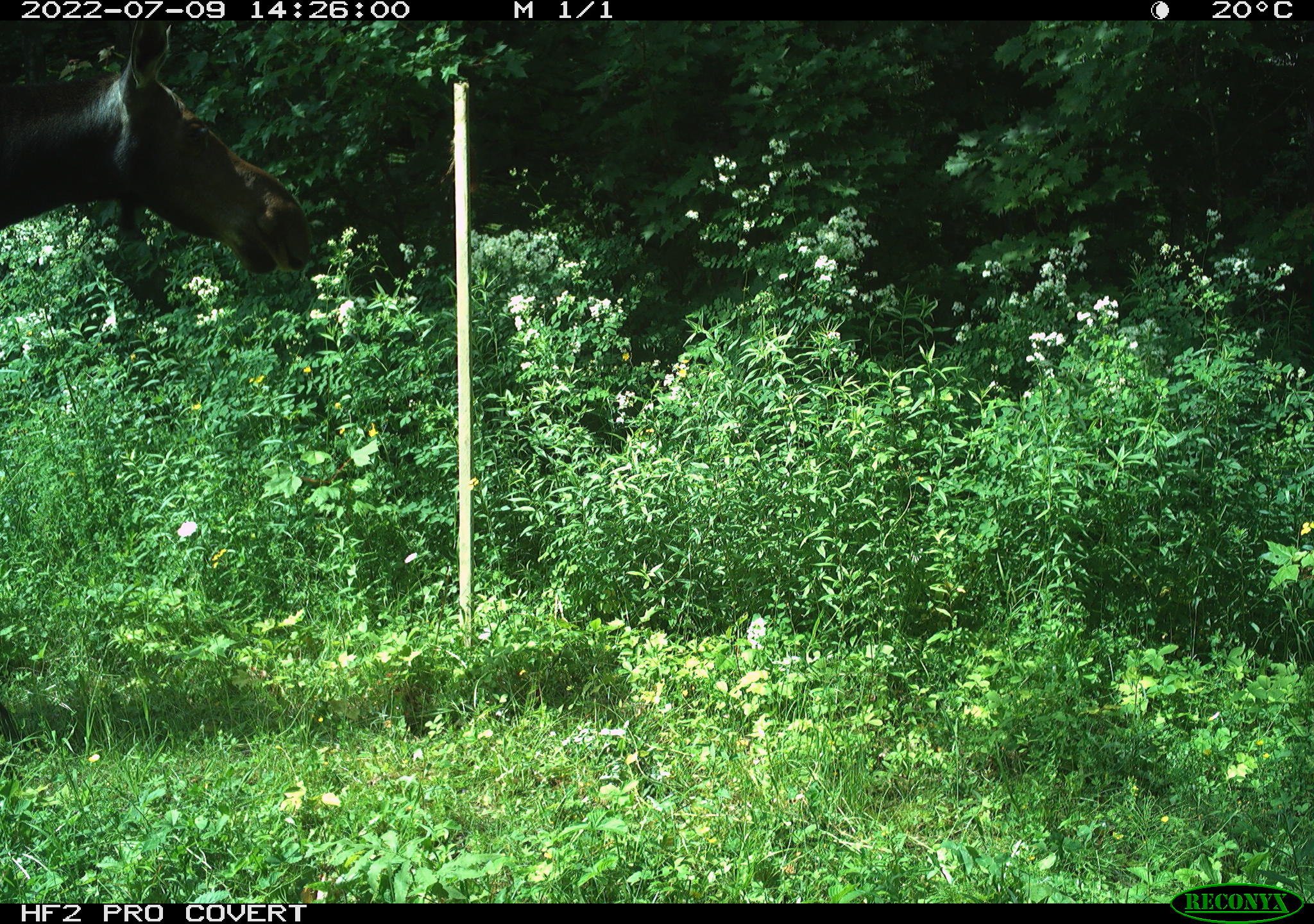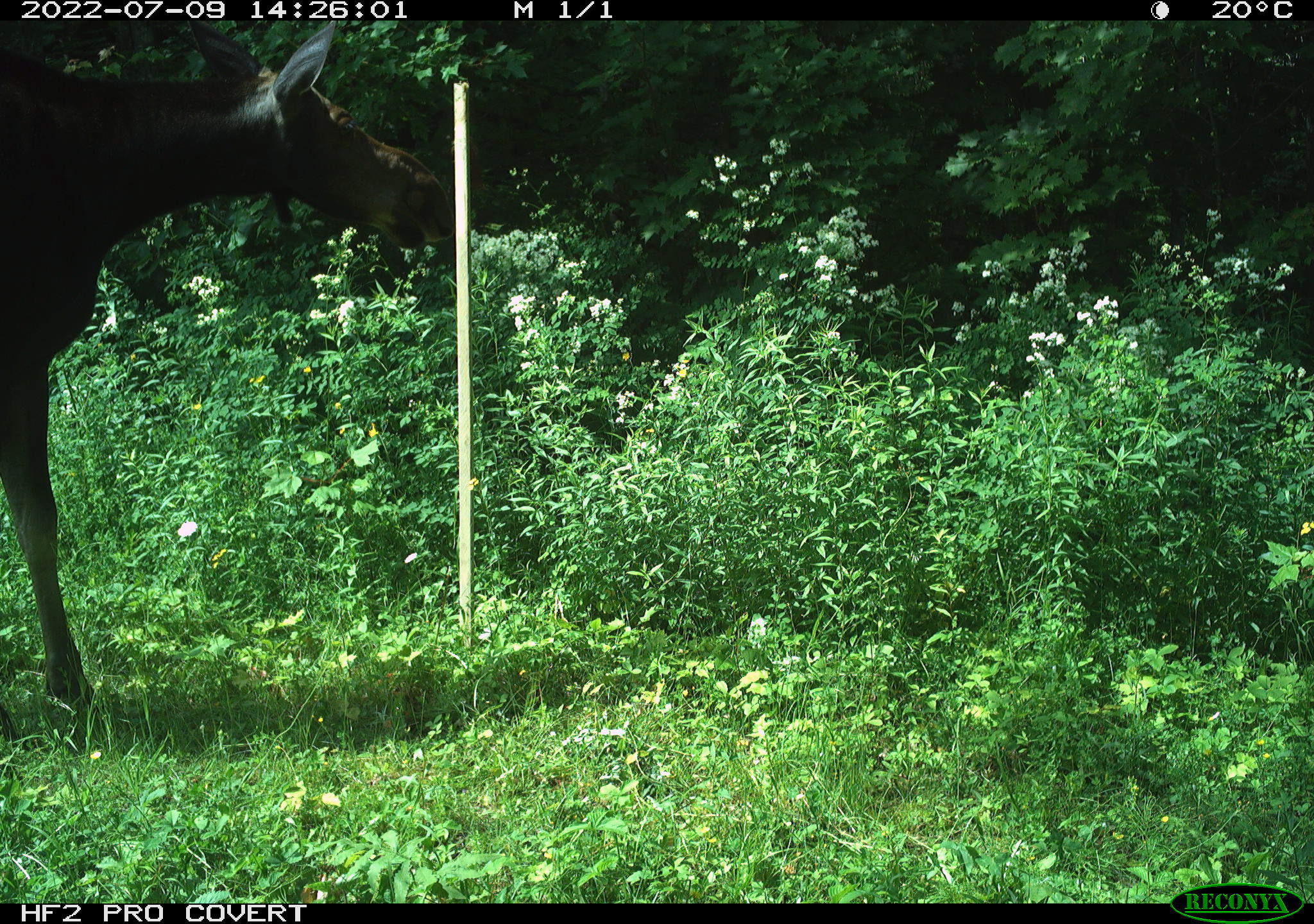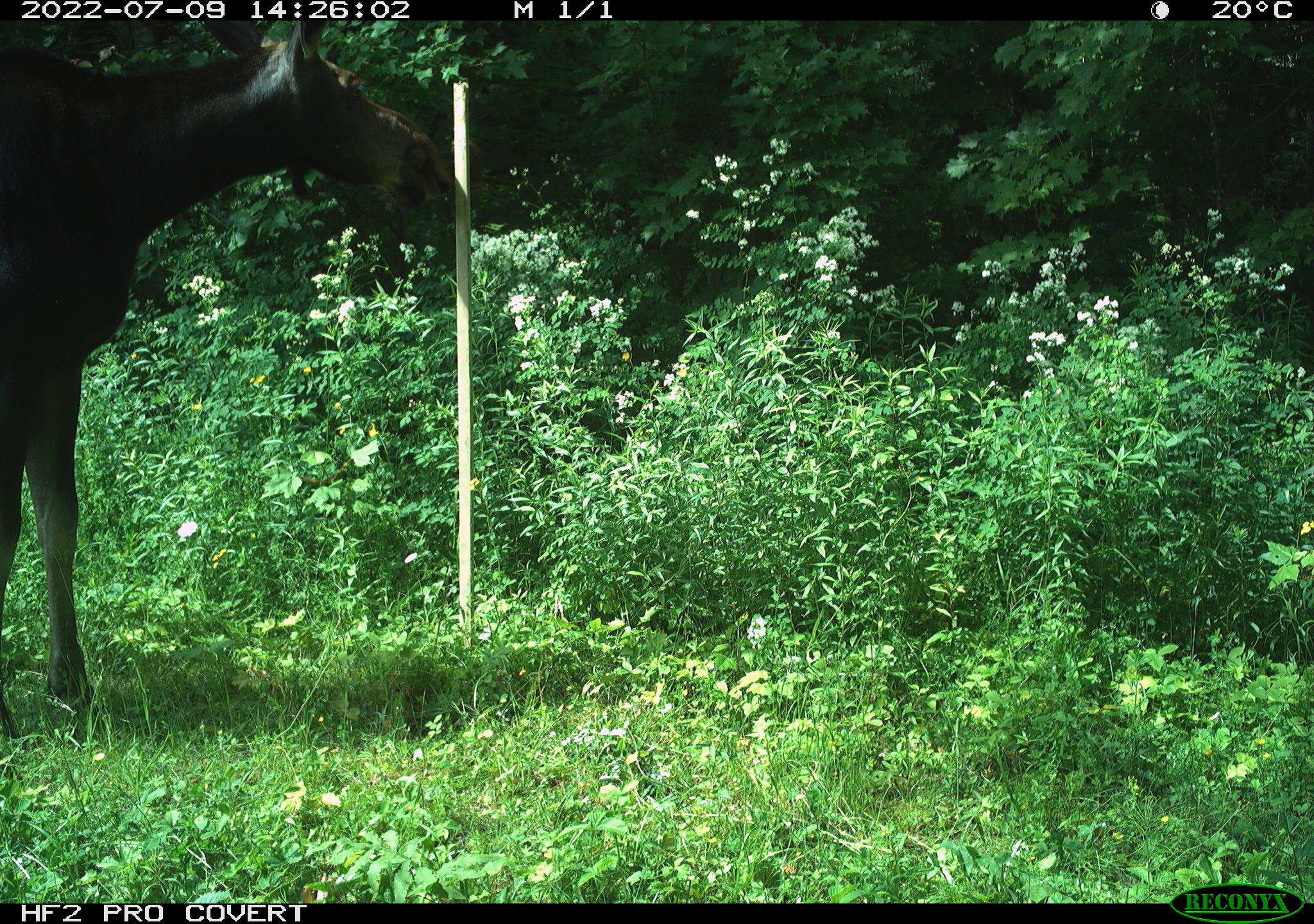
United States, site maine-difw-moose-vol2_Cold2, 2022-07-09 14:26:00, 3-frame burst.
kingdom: Animalia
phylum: Chordata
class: Mammalia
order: Artiodactyla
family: Cervidae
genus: Alces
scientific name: Alces alces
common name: moose